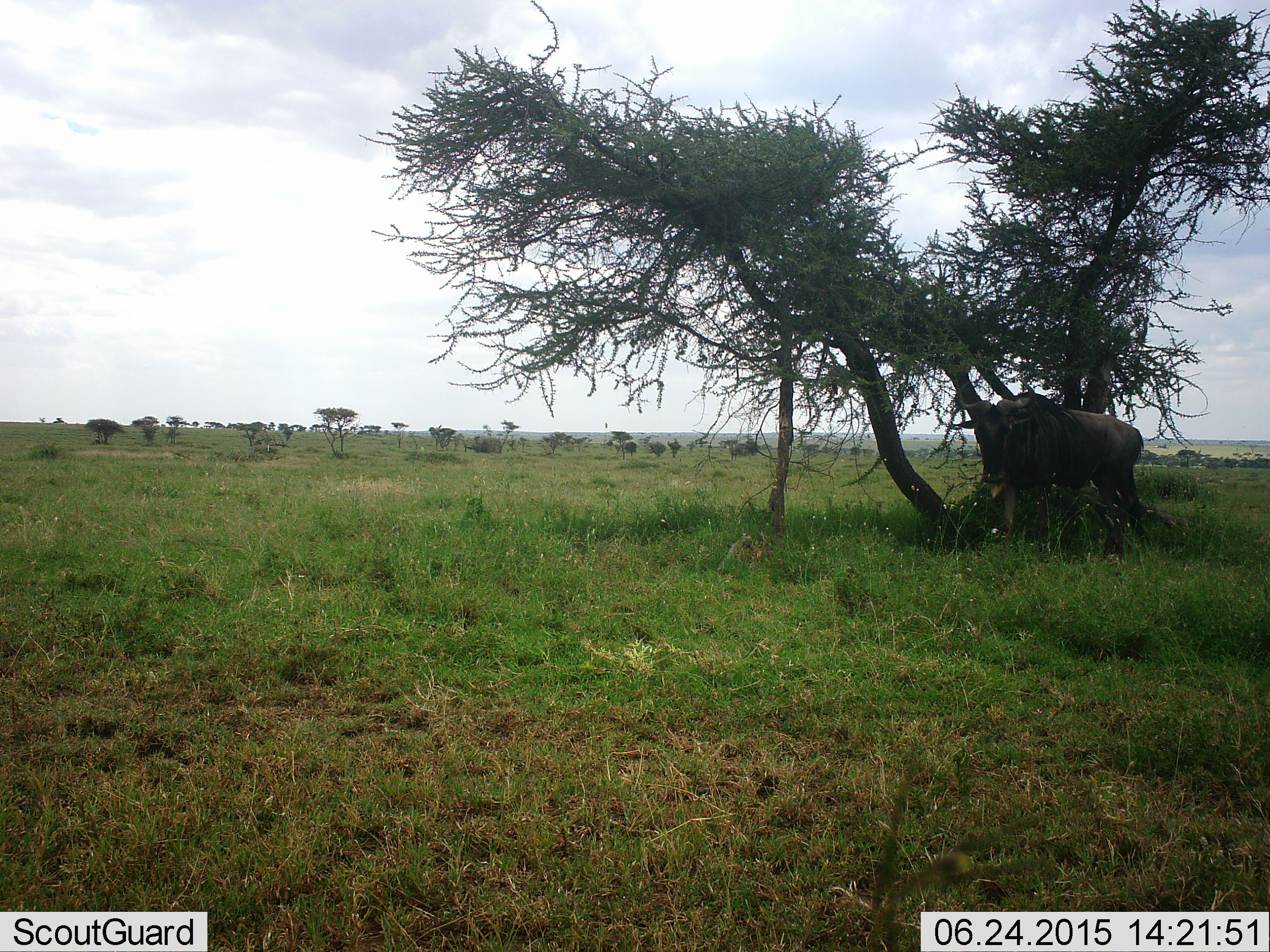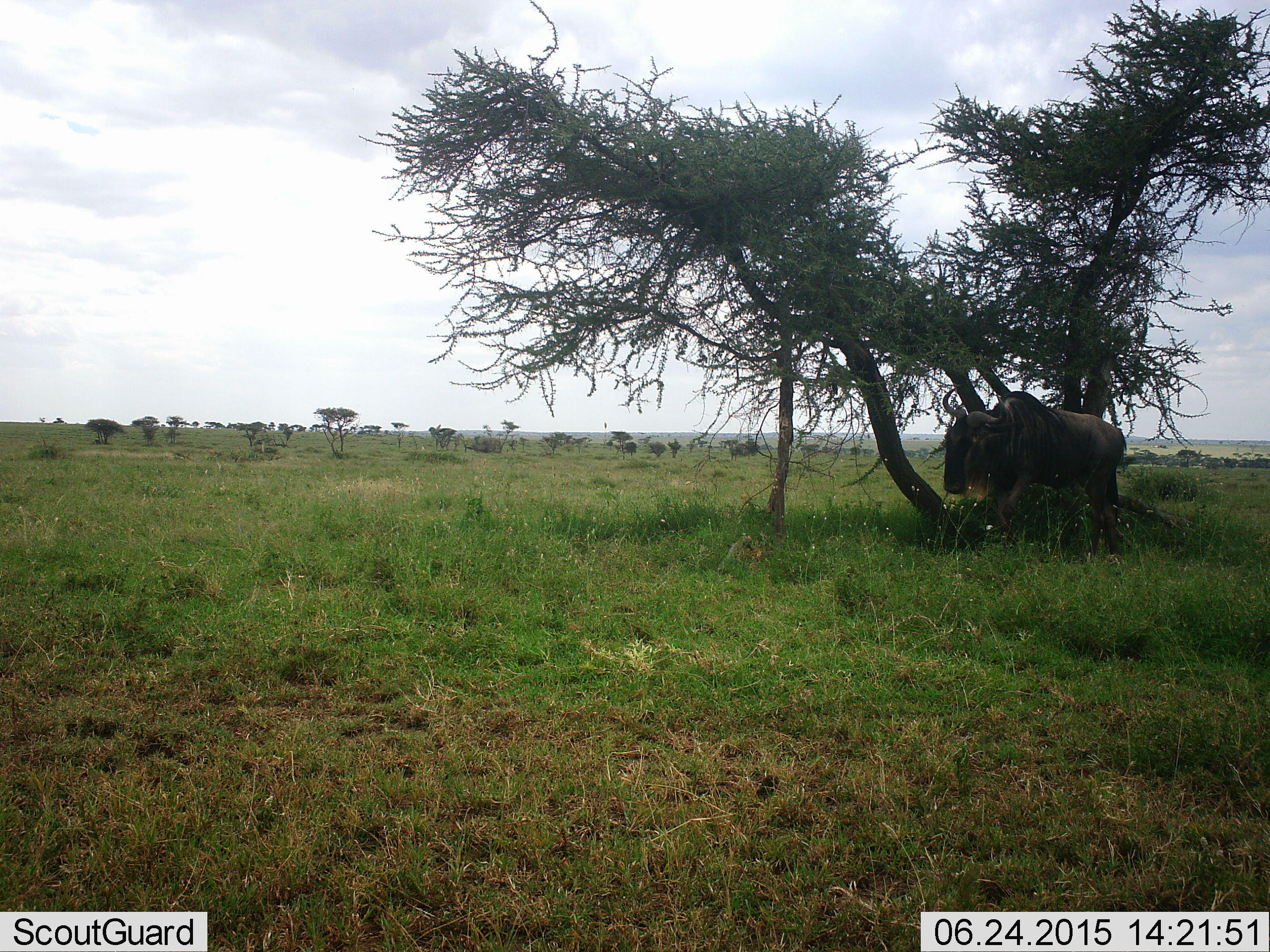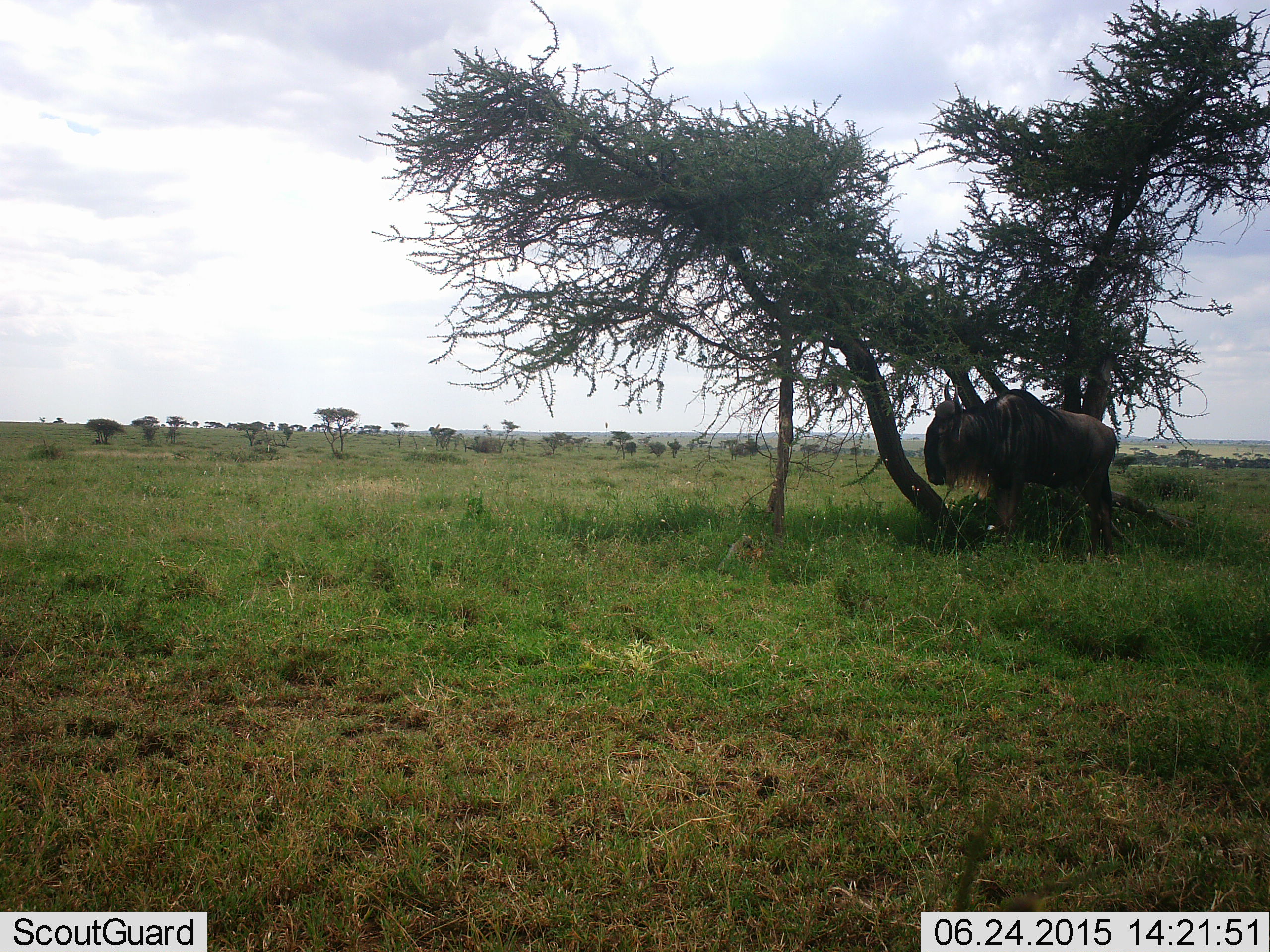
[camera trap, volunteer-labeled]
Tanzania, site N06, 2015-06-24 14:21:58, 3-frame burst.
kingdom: Animalia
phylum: Chordata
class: Mammalia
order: Artiodactyla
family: Bovidae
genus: Connochaetes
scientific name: Connochaetes taurinus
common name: blue wildebeest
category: wildebeest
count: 1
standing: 90%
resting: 10%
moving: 10%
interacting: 0%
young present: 0%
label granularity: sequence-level